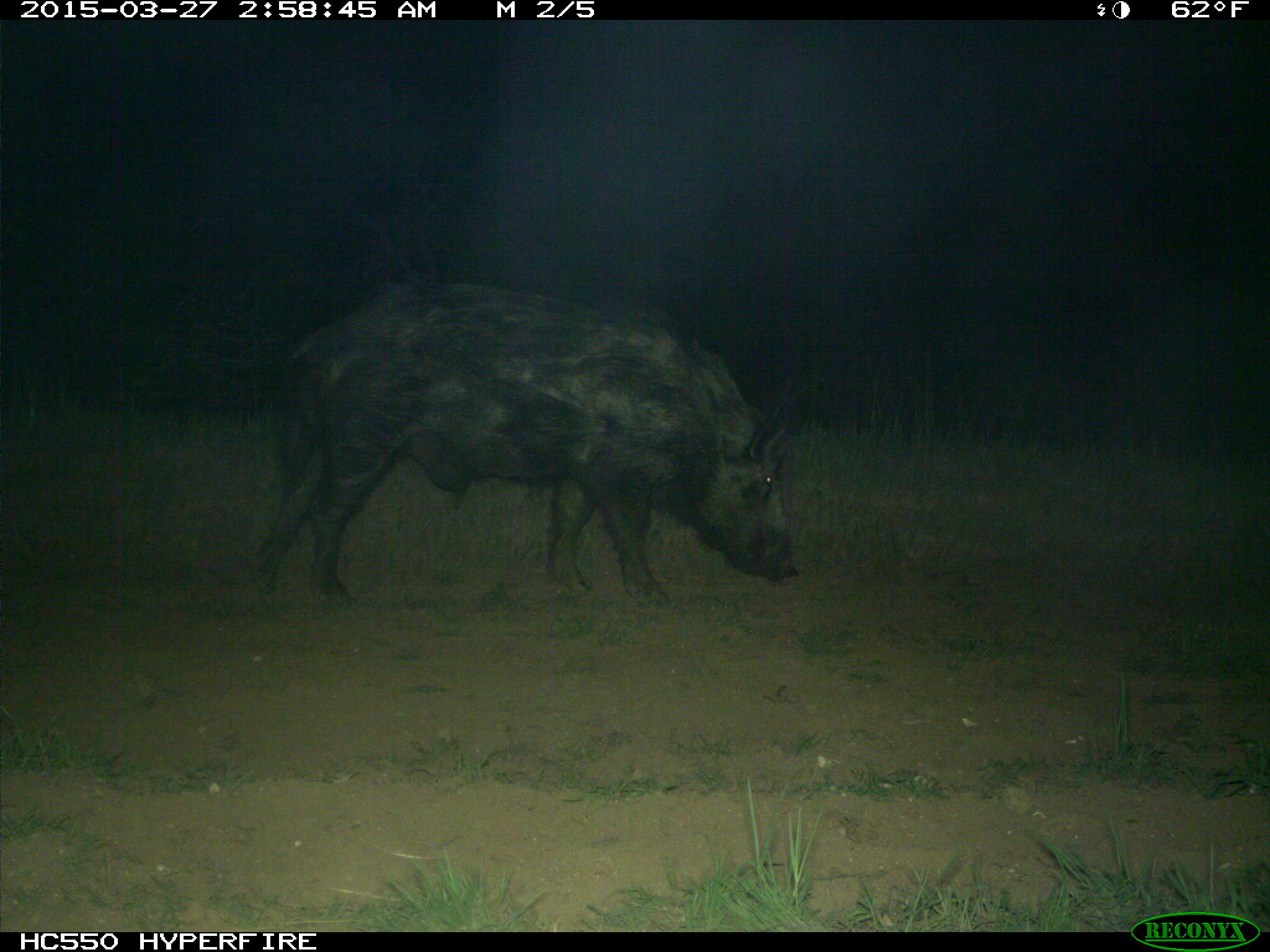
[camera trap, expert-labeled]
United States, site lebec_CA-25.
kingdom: Animalia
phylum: Chordata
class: Mammalia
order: Artiodactyla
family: Suidae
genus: Sus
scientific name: Sus scrofa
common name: wild boar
Sus scrofa (wild boar).